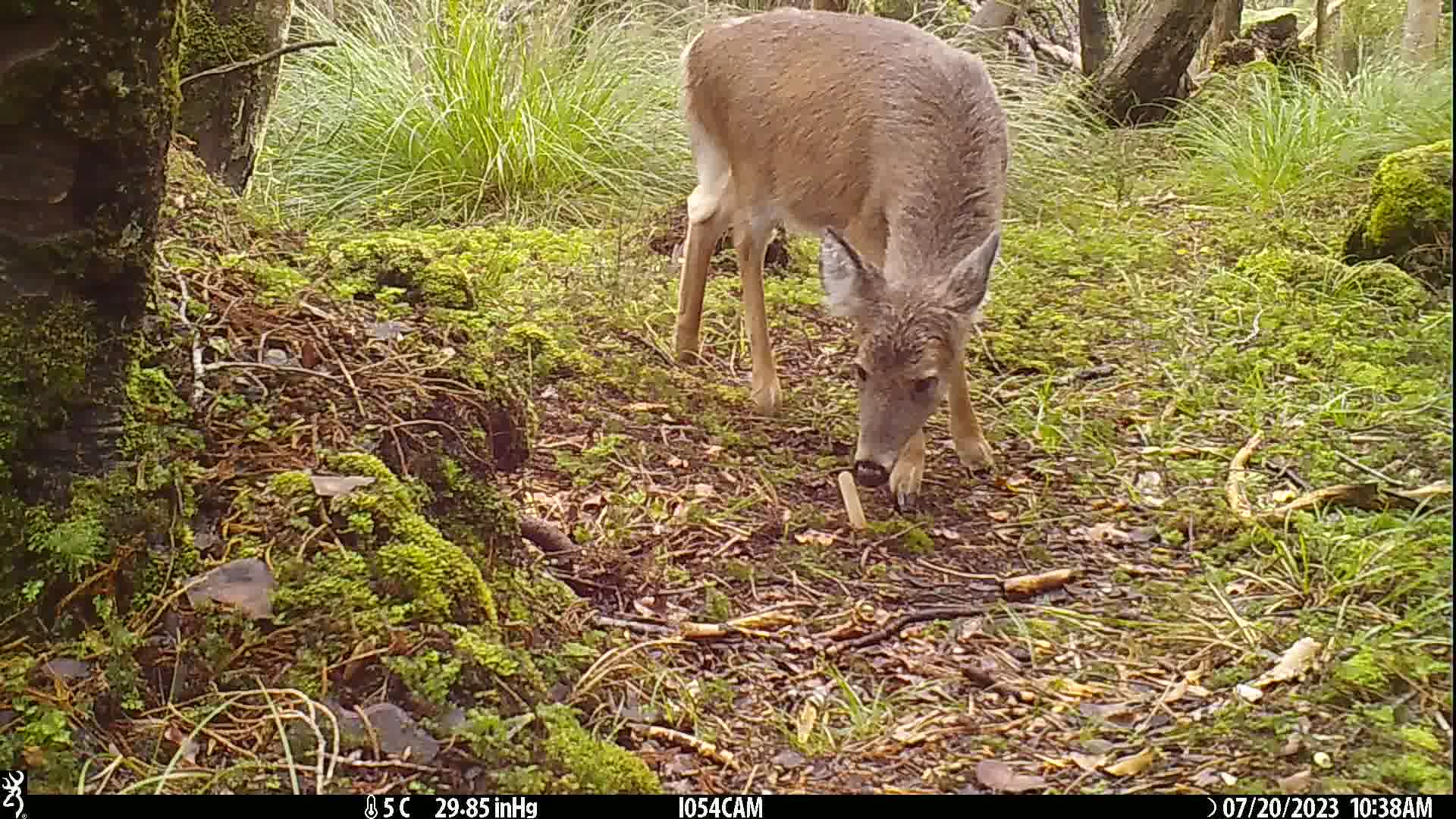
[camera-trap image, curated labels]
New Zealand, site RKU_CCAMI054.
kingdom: Animalia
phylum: Chordata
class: Mammalia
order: Artiodactyla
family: Cervidae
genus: Odocoileus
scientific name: Odocoileus virginianus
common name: white-tailed deer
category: white tailed deer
White tailed deer (white-tailed deer) (Odocoileus virginianus).